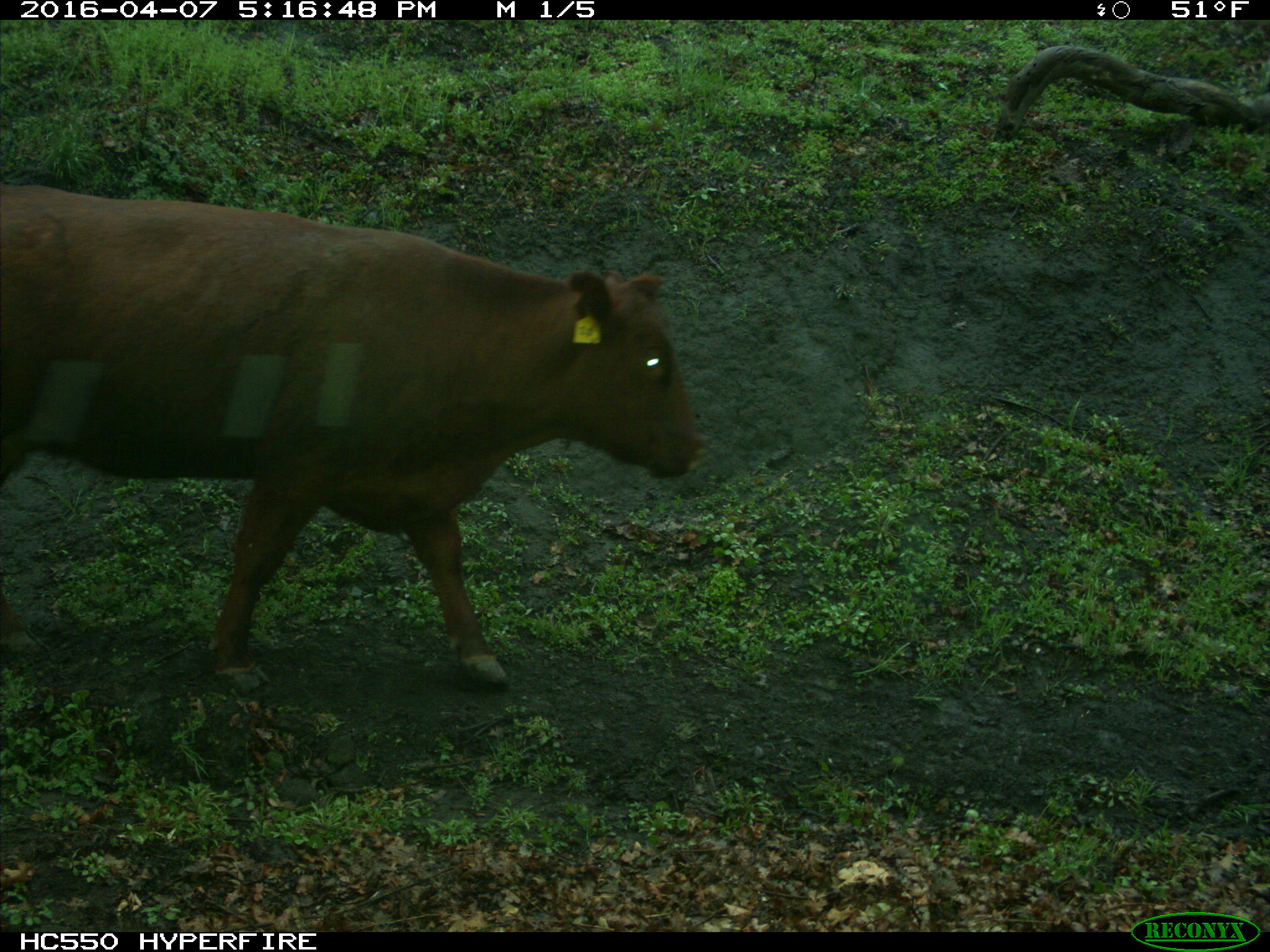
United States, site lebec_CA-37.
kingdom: Animalia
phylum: Chordata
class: Mammalia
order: Artiodactyla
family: Bovidae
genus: Bos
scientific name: Bos taurus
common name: domestic cow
Bos taurus (domestic cow).